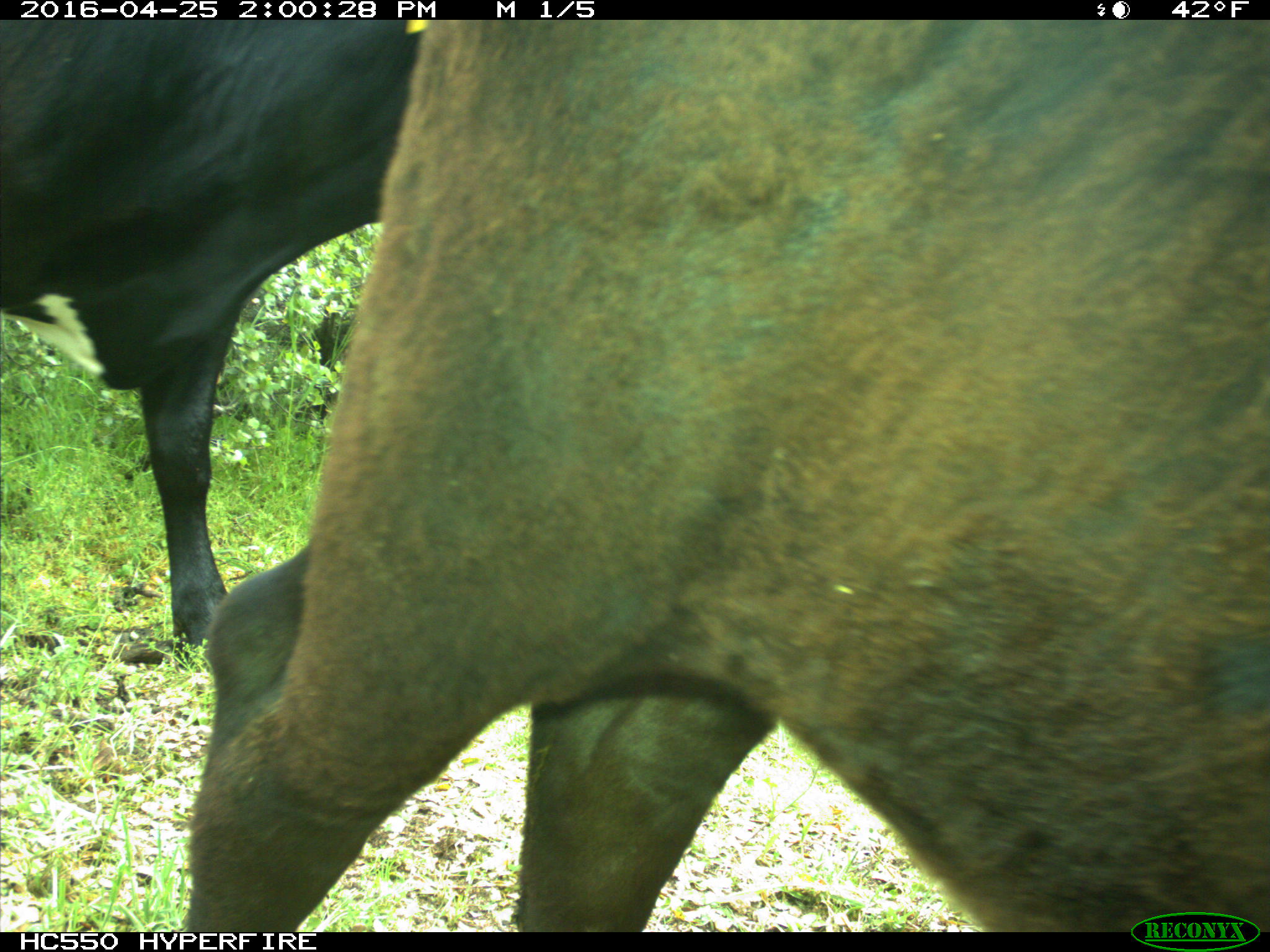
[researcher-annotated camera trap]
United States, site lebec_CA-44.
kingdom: Animalia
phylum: Chordata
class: Mammalia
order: Artiodactyla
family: Bovidae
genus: Bos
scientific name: Bos taurus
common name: domestic cow